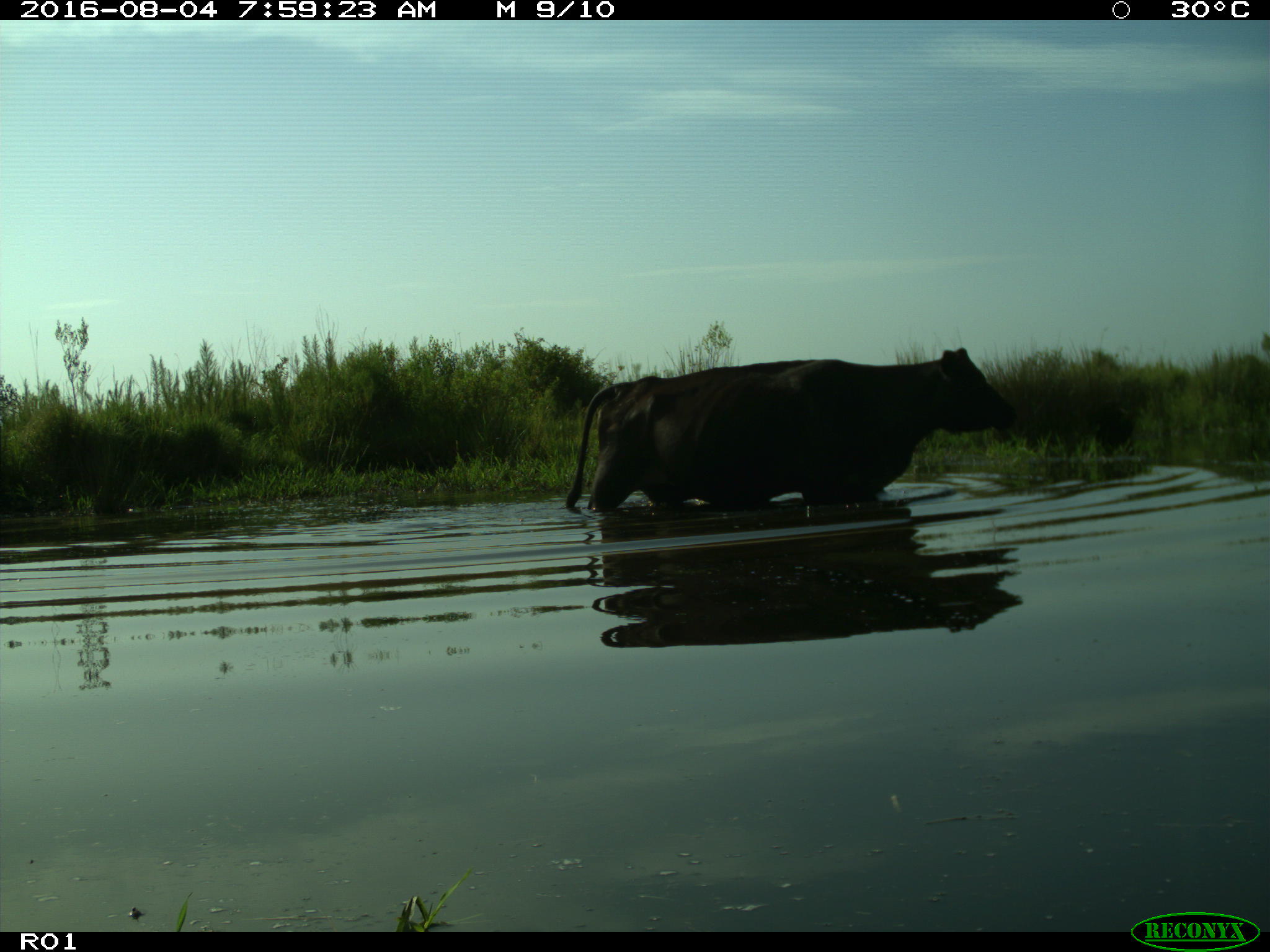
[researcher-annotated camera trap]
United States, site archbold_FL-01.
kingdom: Animalia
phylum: Chordata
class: Mammalia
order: Artiodactyla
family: Bovidae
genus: Bos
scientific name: Bos taurus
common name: domestic cow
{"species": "Bos taurus (domestic cow)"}